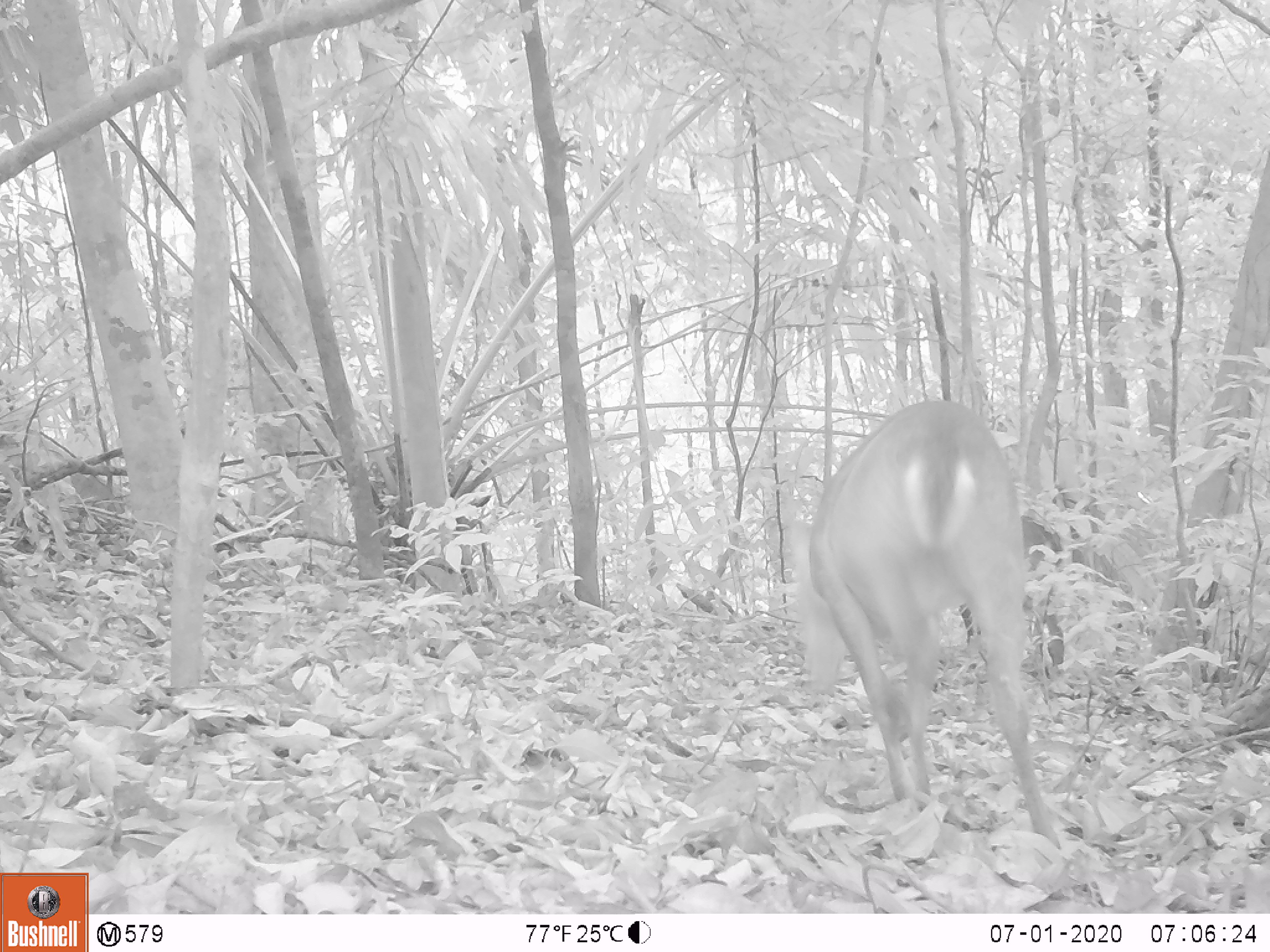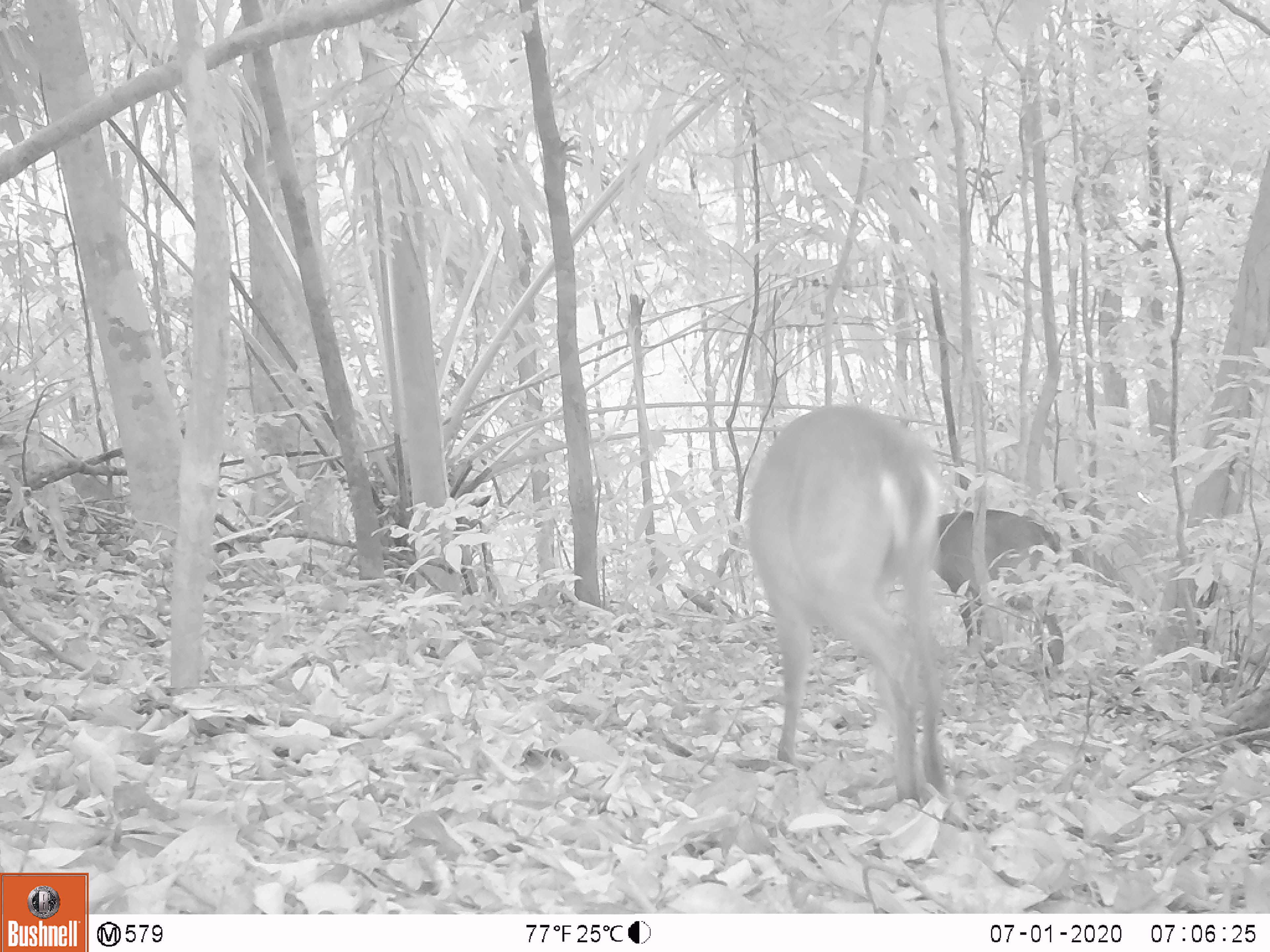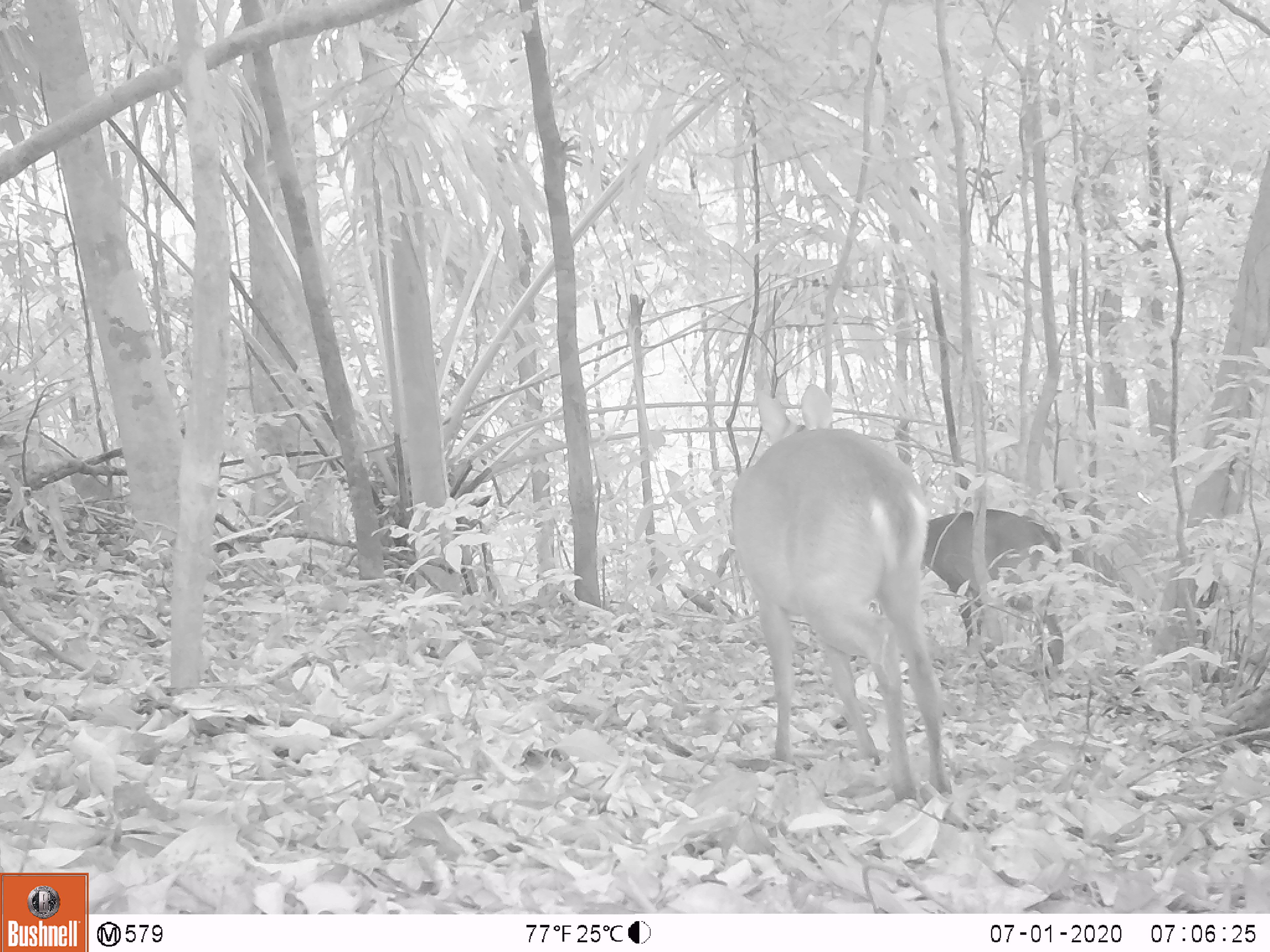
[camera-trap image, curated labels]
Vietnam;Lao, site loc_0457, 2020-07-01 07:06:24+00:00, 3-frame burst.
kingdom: Animalia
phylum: Chordata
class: Mammalia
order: Artiodactyla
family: Cervidae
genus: Muntiacus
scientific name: Muntiacus vuquangensis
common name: large-antlered muntjac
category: large antlered muntjac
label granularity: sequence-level